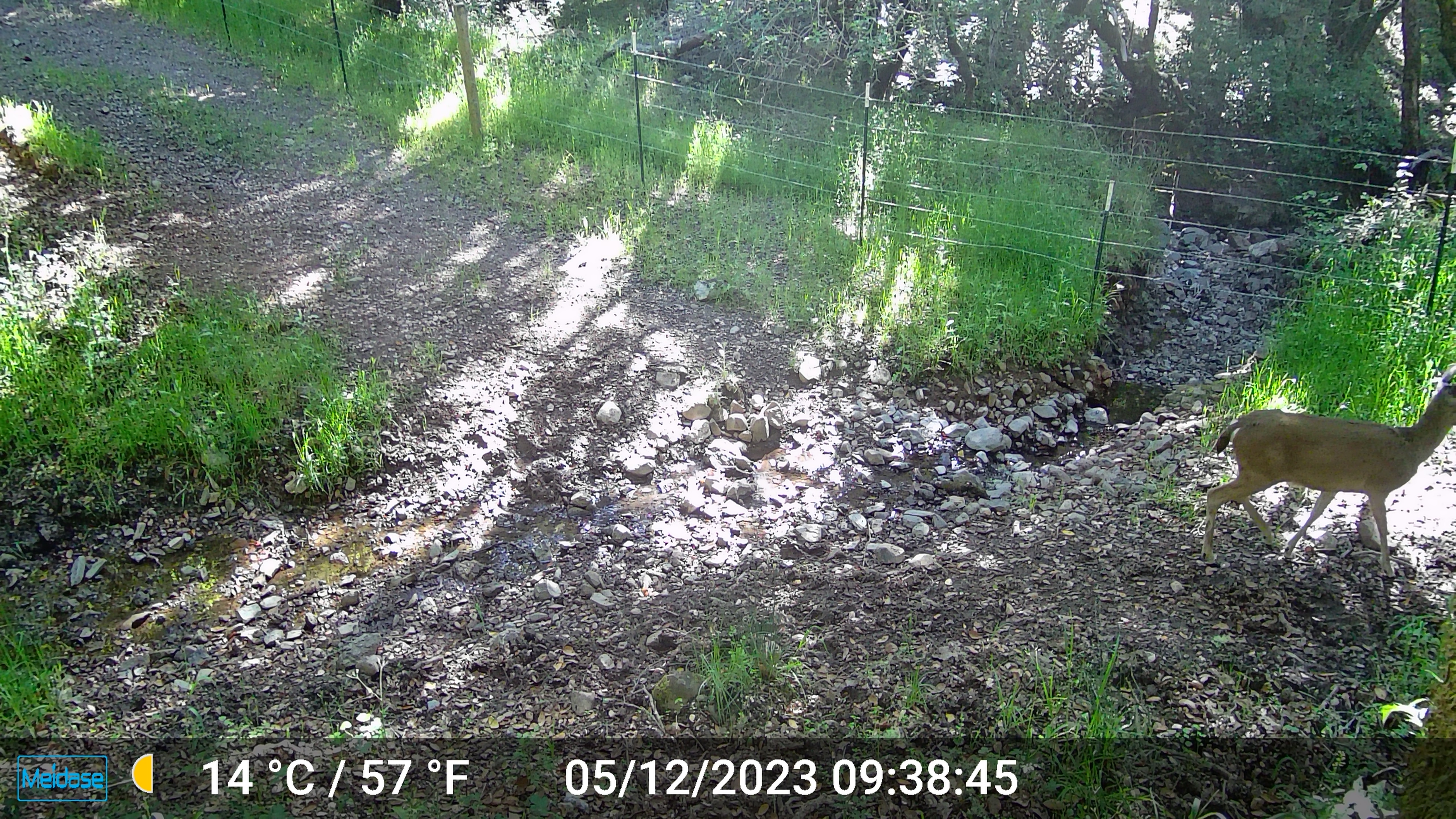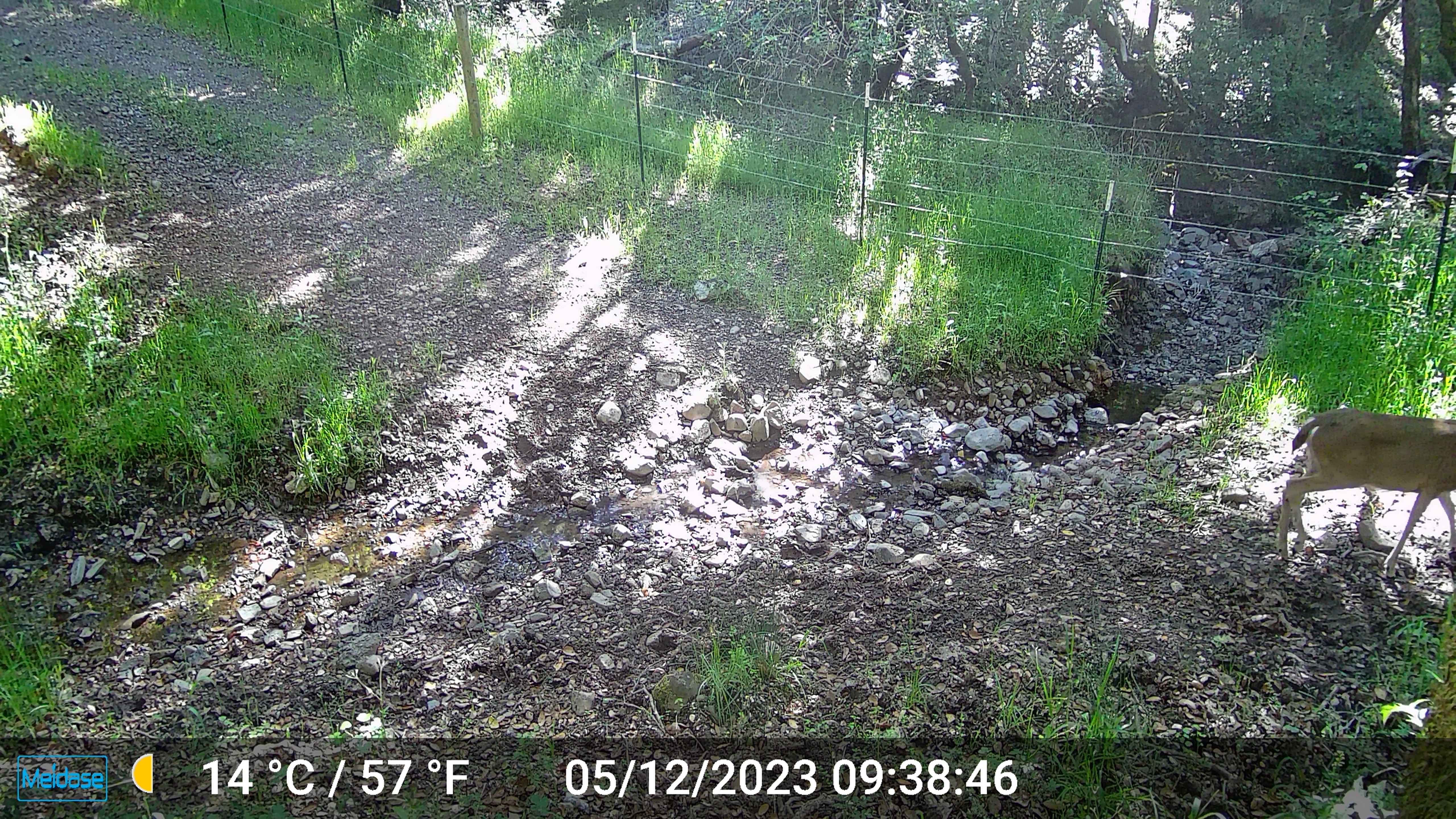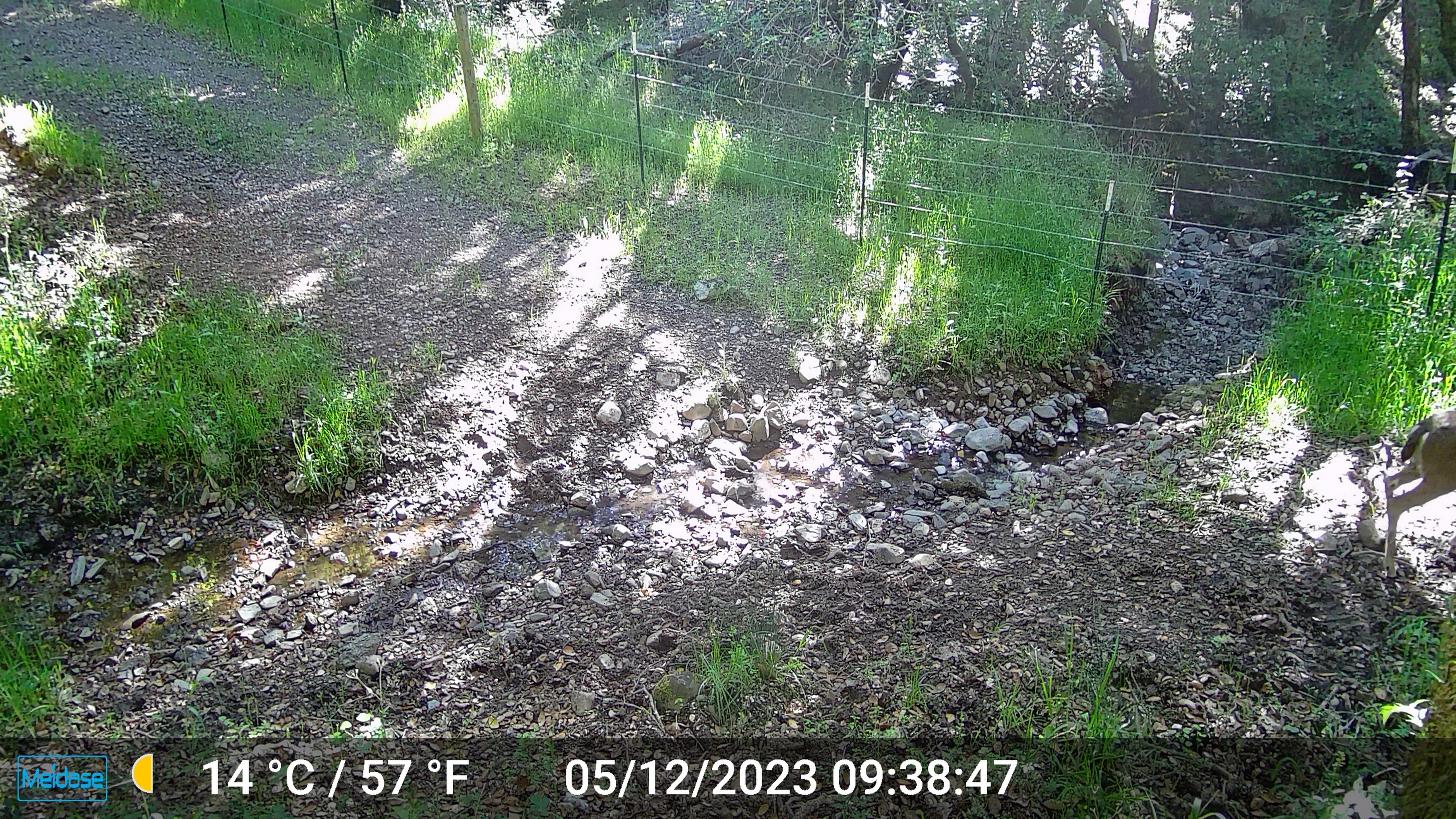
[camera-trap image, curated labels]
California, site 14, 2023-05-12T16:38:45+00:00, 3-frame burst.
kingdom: Animalia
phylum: Chordata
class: Mammalia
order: Artiodactyla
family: Cervidae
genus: Odocoileus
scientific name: Odocoileus hemionus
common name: mule deer